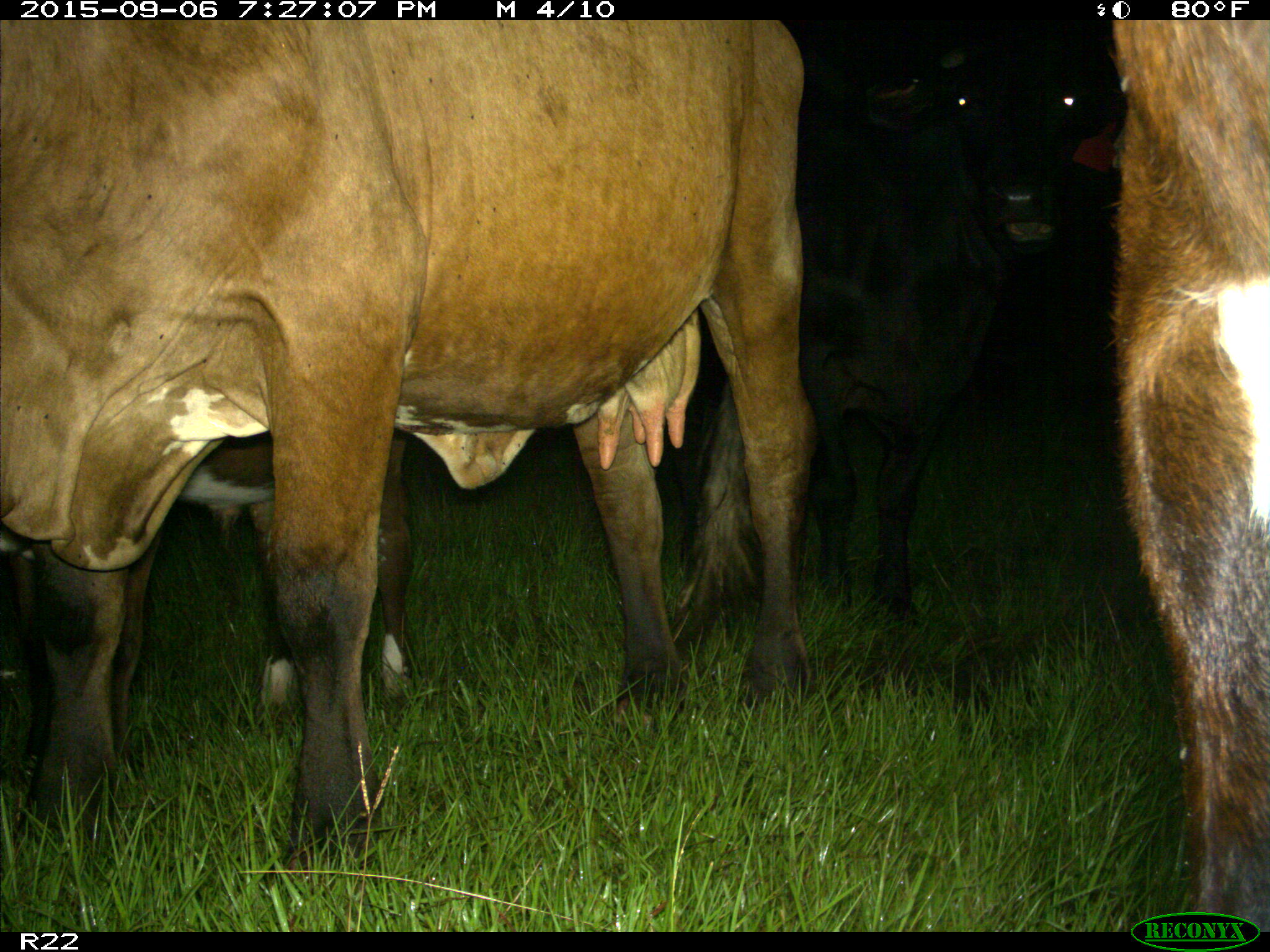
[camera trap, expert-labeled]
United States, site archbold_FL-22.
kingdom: Animalia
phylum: Chordata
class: Mammalia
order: Artiodactyla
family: Bovidae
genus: Bos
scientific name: Bos taurus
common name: domestic cow